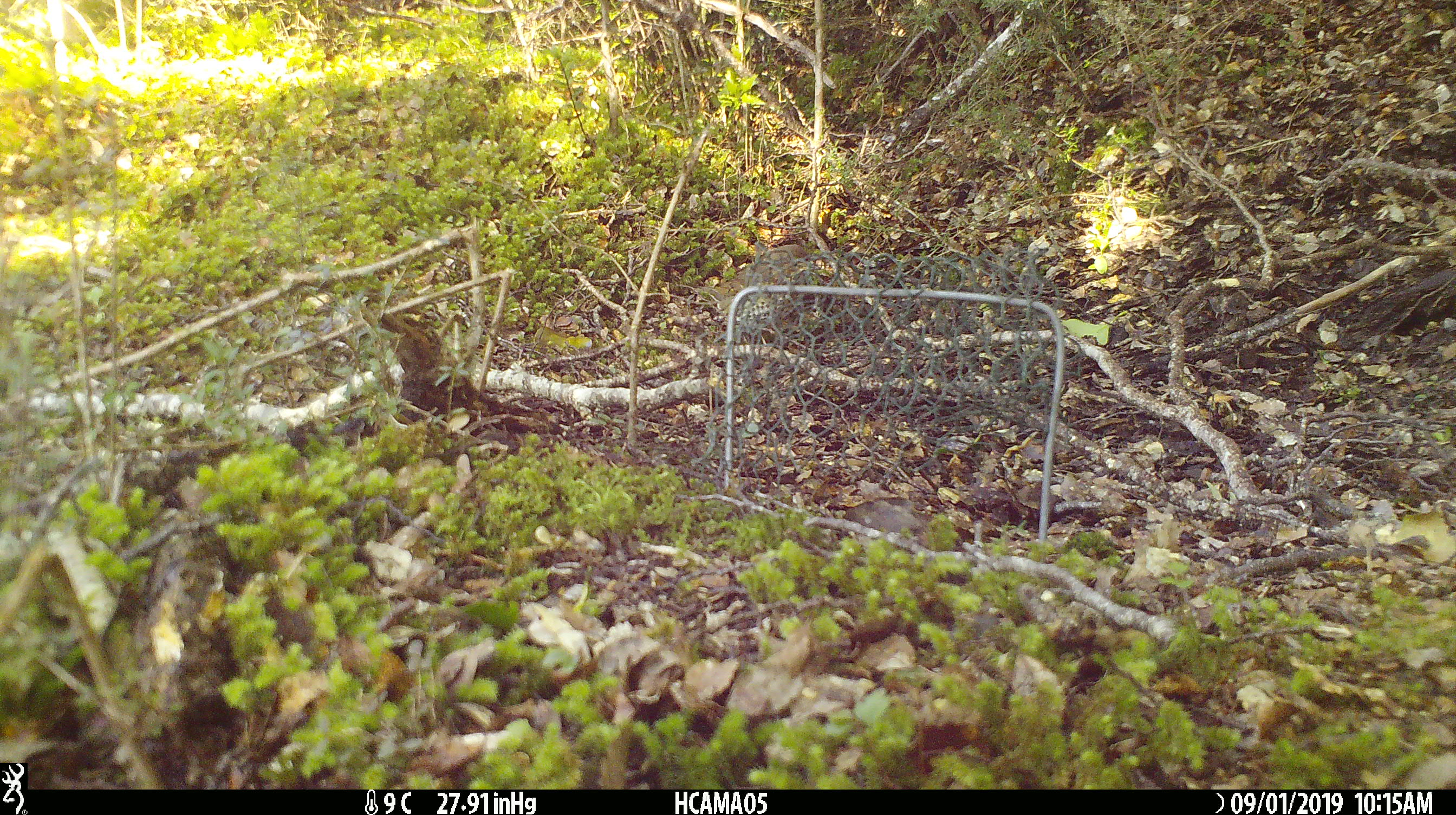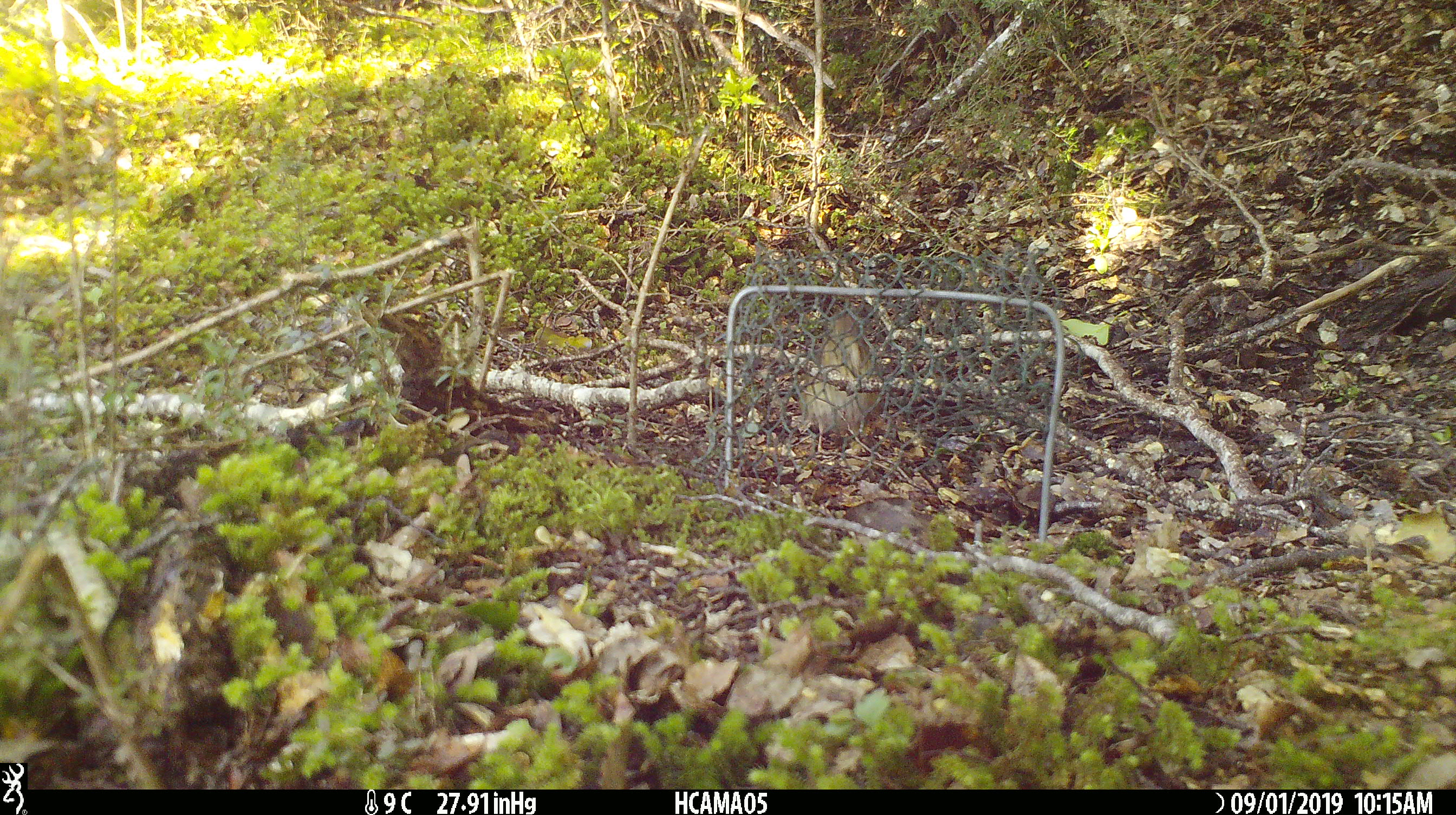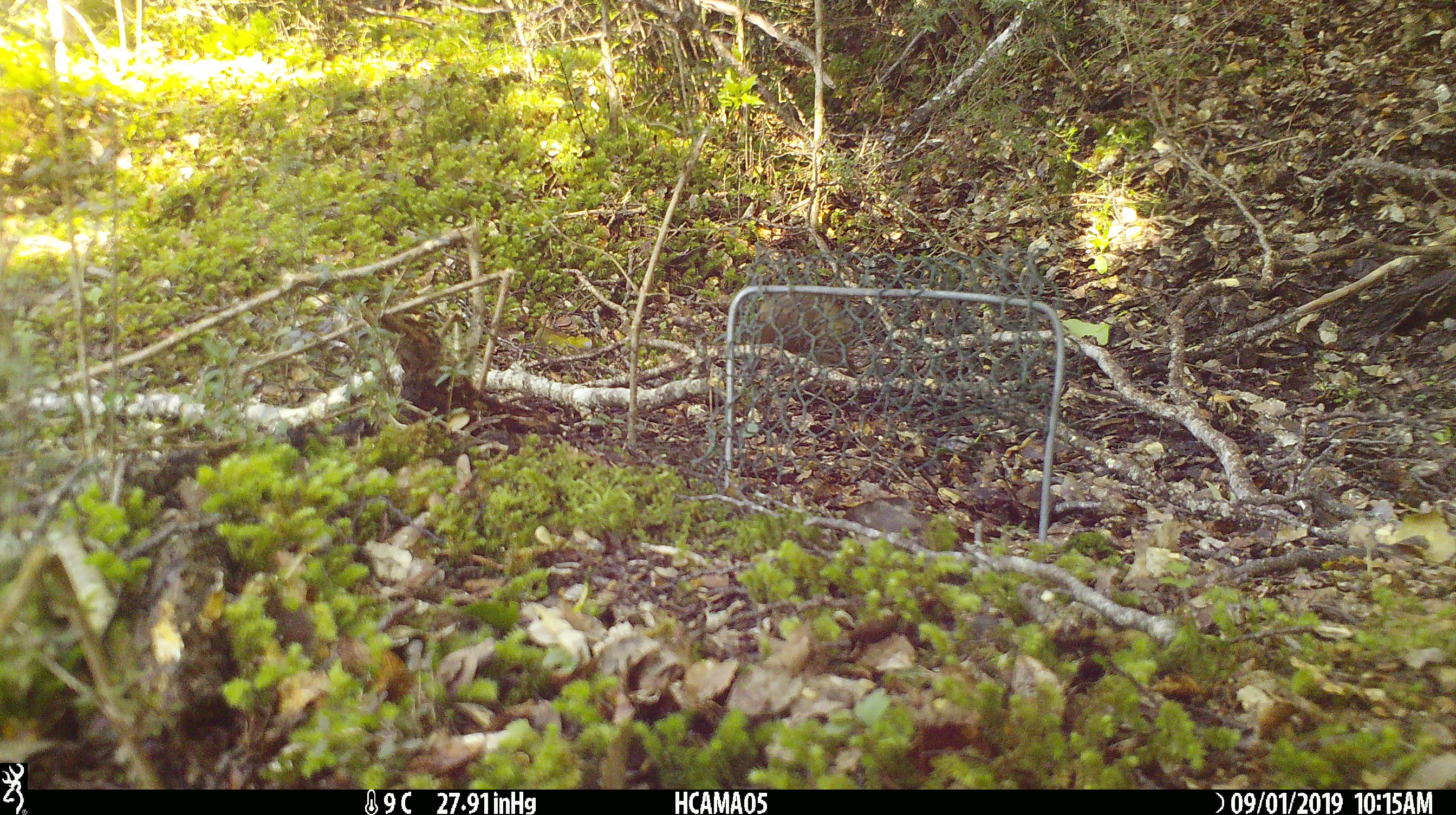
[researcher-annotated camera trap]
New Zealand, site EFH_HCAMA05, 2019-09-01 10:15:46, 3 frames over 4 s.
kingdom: Animalia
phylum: Chordata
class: Aves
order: Passeriformes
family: Turdidae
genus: Turdus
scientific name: Turdus philomelos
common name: song thrush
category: thrush